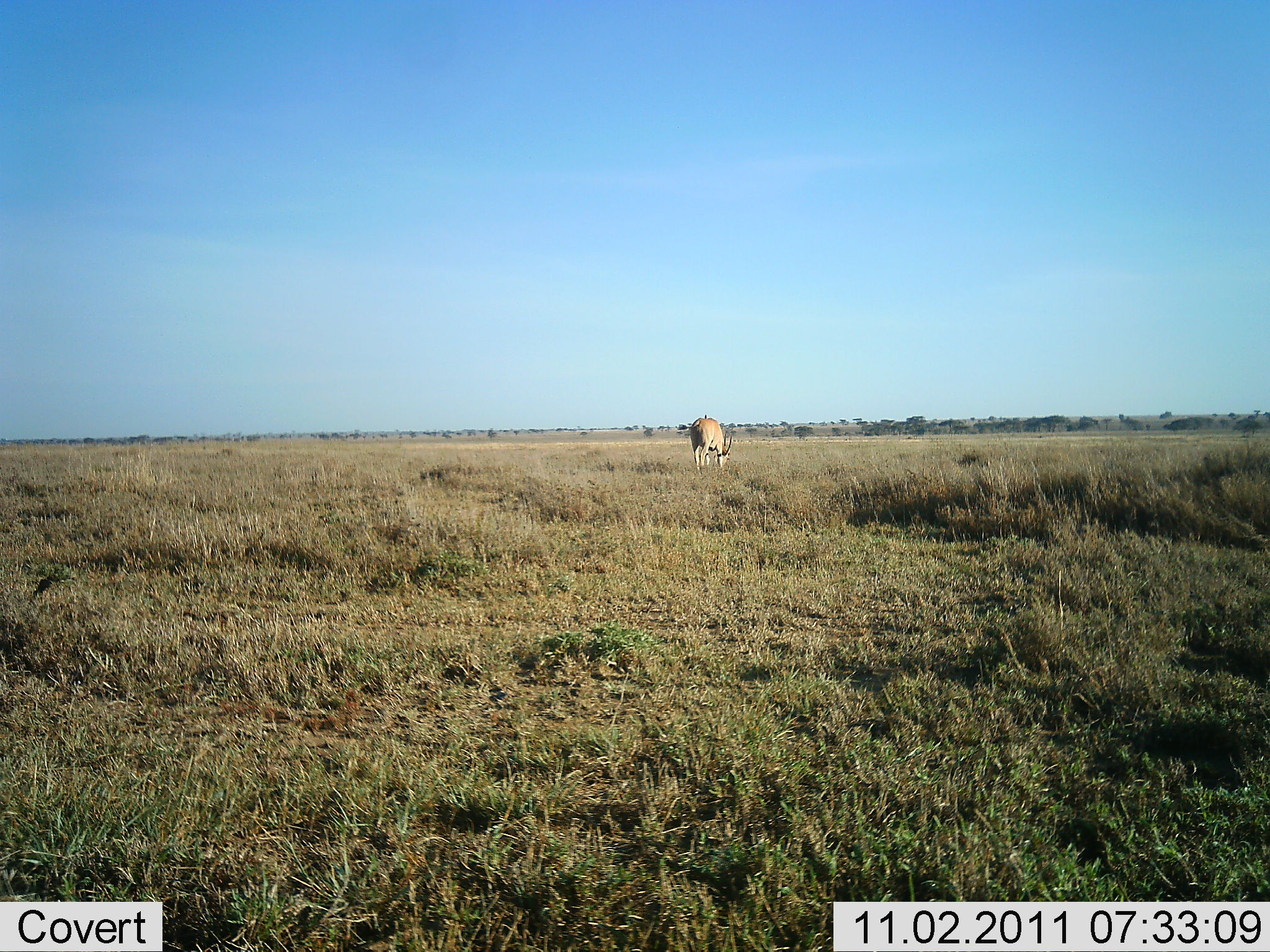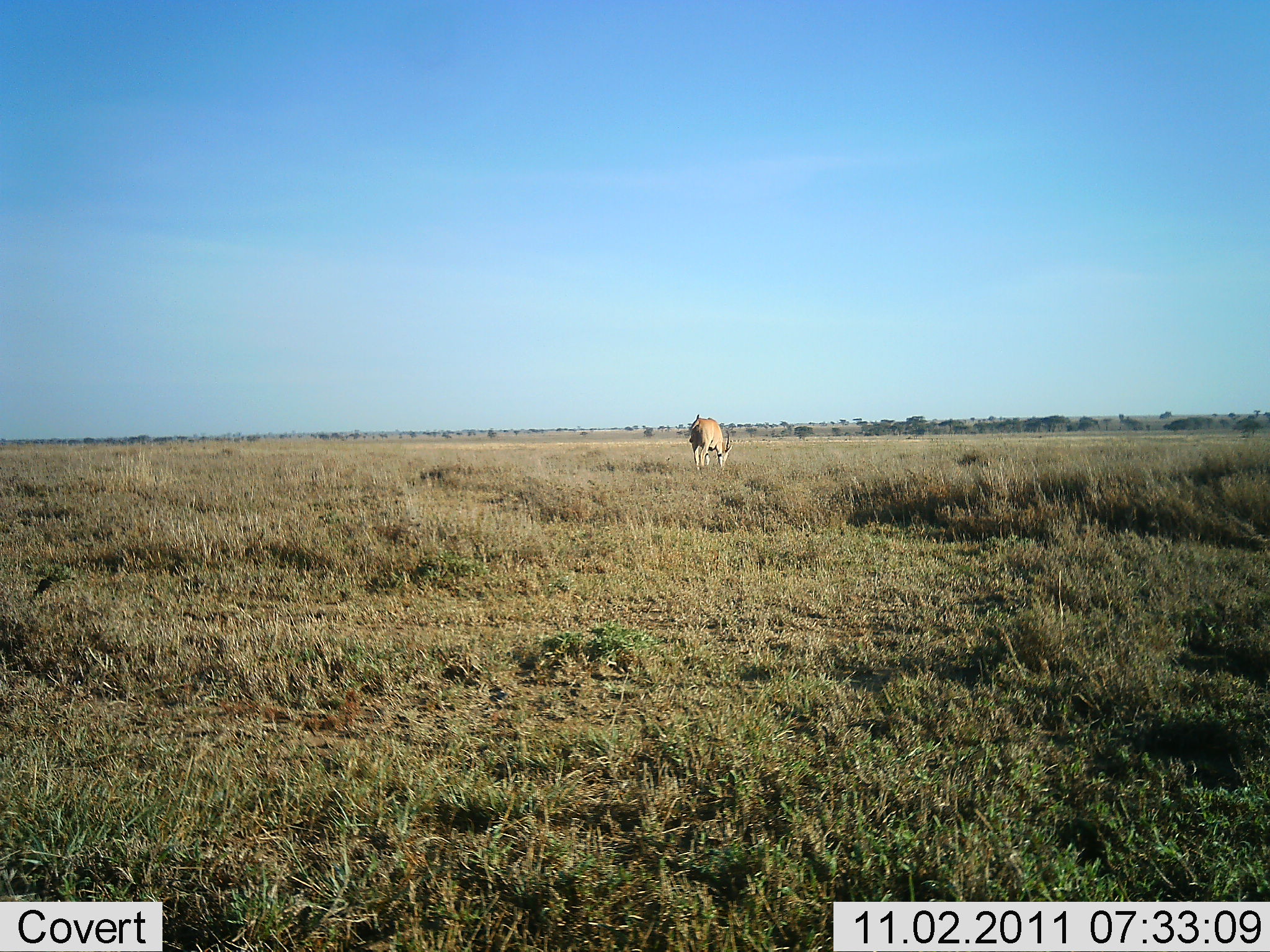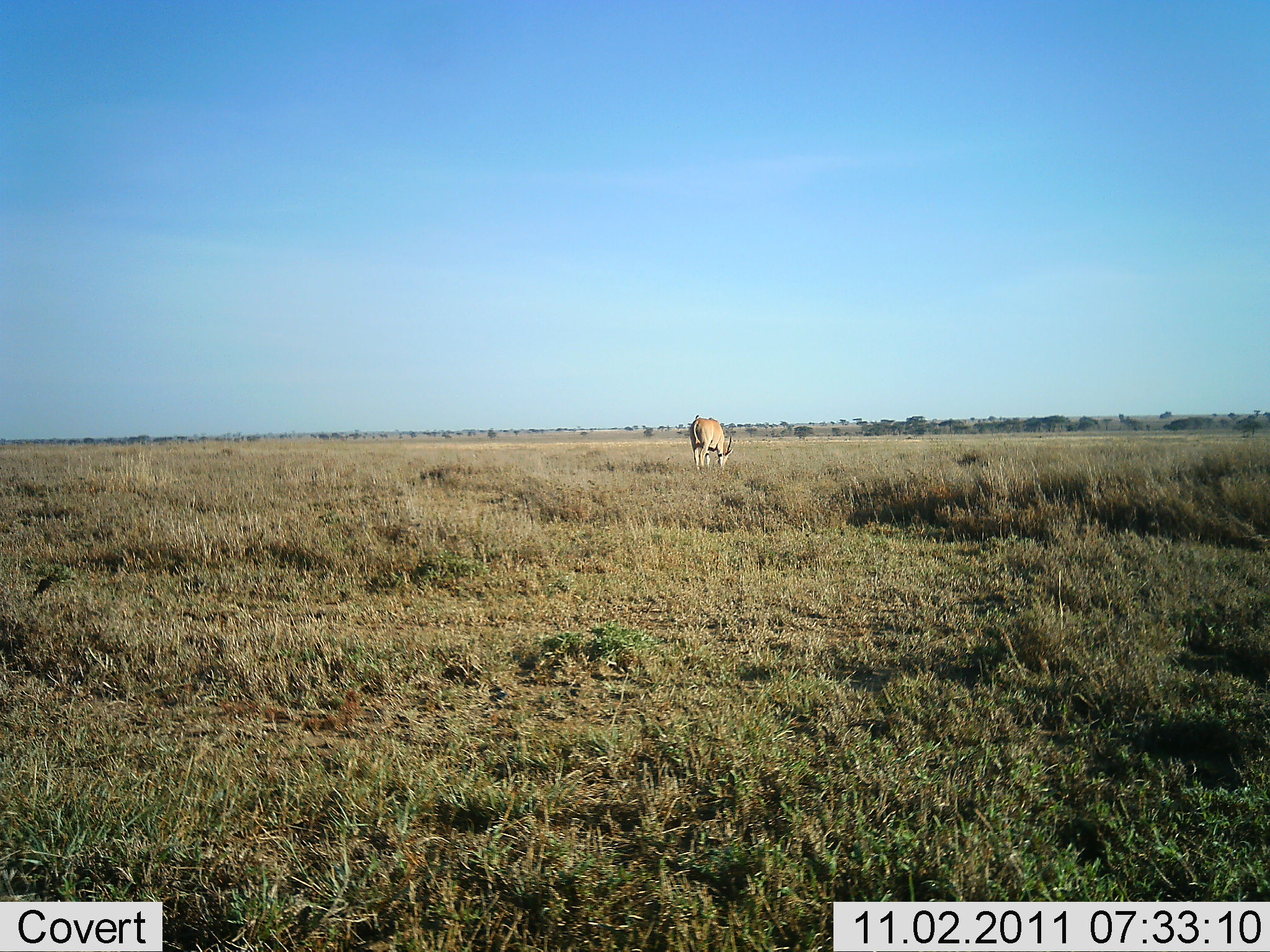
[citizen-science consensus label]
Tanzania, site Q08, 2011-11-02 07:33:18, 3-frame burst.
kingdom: Animalia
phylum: Chordata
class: Mammalia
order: Artiodactyla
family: Bovidae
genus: Alcelaphus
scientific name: Alcelaphus buselaphus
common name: hartebeest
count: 1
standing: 40%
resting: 0%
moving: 0%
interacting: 0%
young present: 0%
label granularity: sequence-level